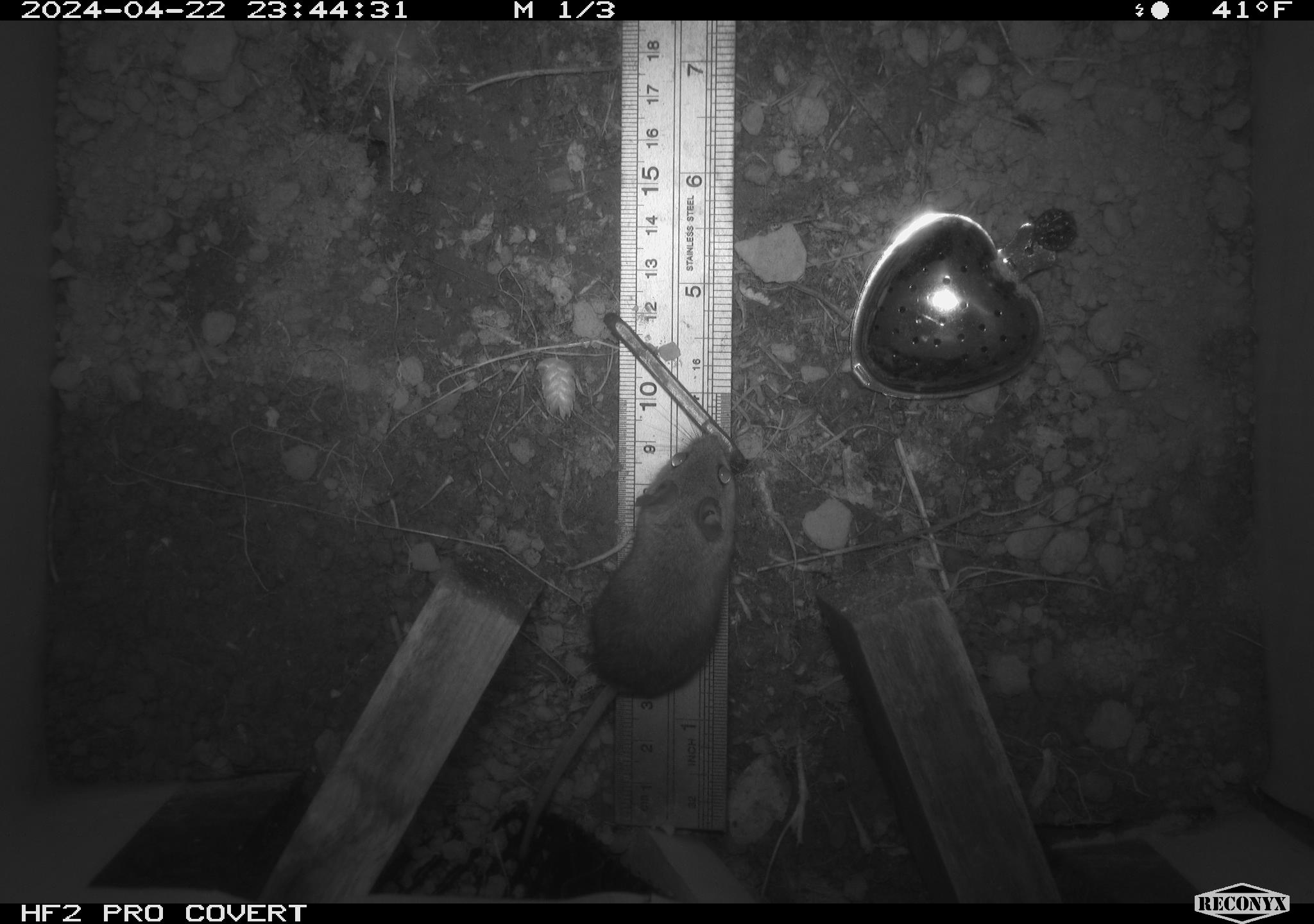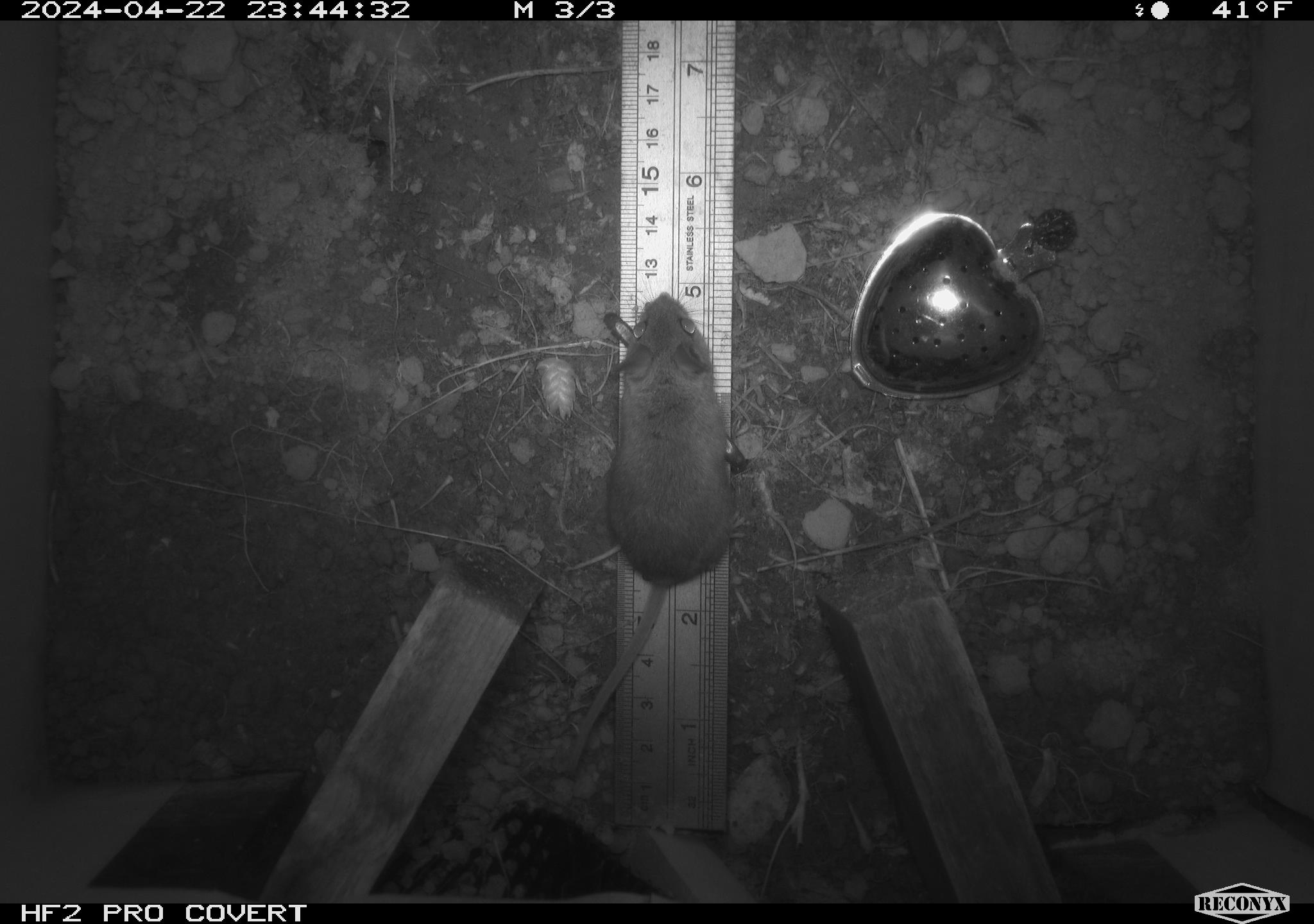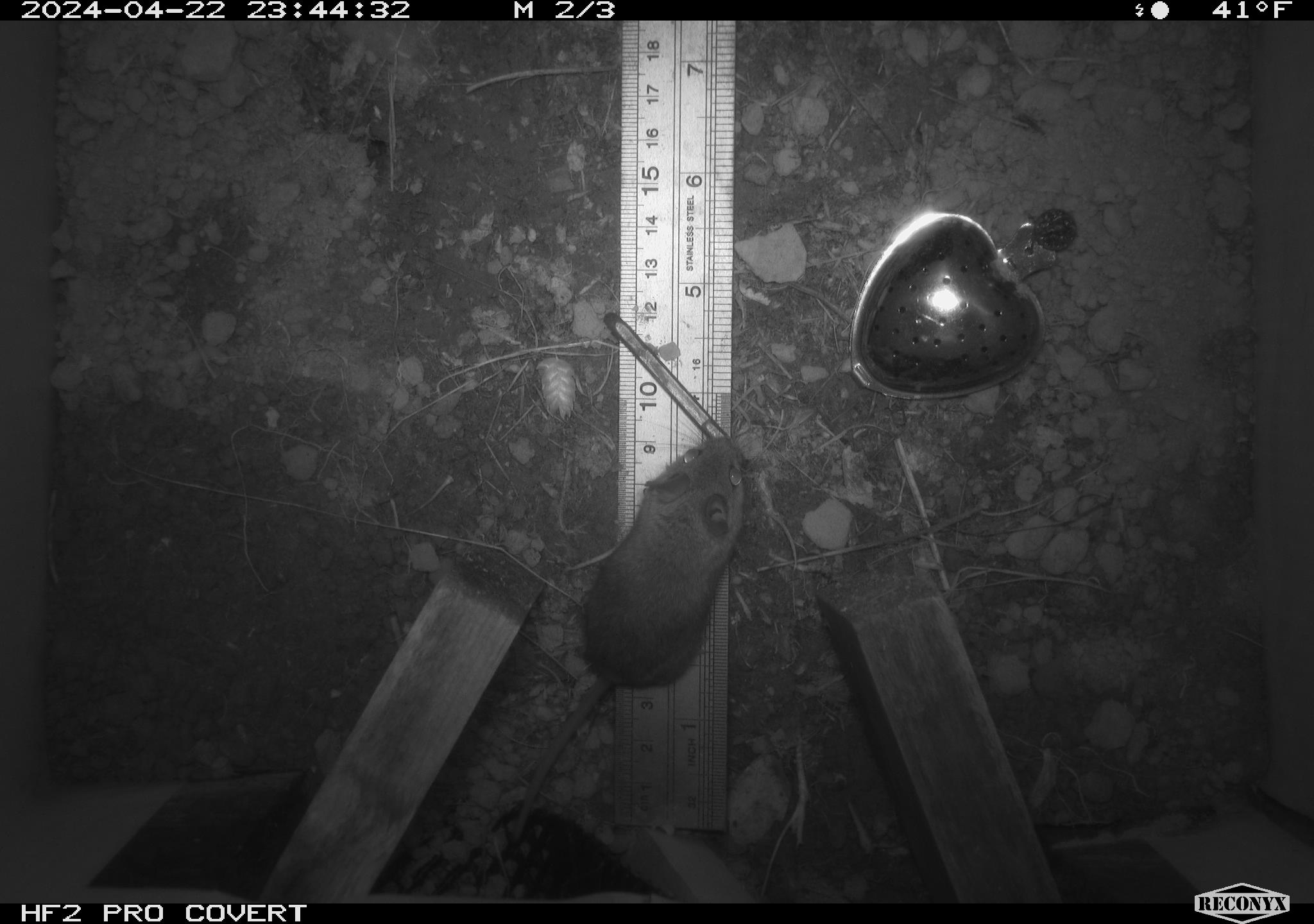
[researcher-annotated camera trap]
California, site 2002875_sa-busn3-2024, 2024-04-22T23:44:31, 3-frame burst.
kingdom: Animalia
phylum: Chordata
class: Mammalia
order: Rodentia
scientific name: Rodentia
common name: mouse species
Mouse species (Rodentia).